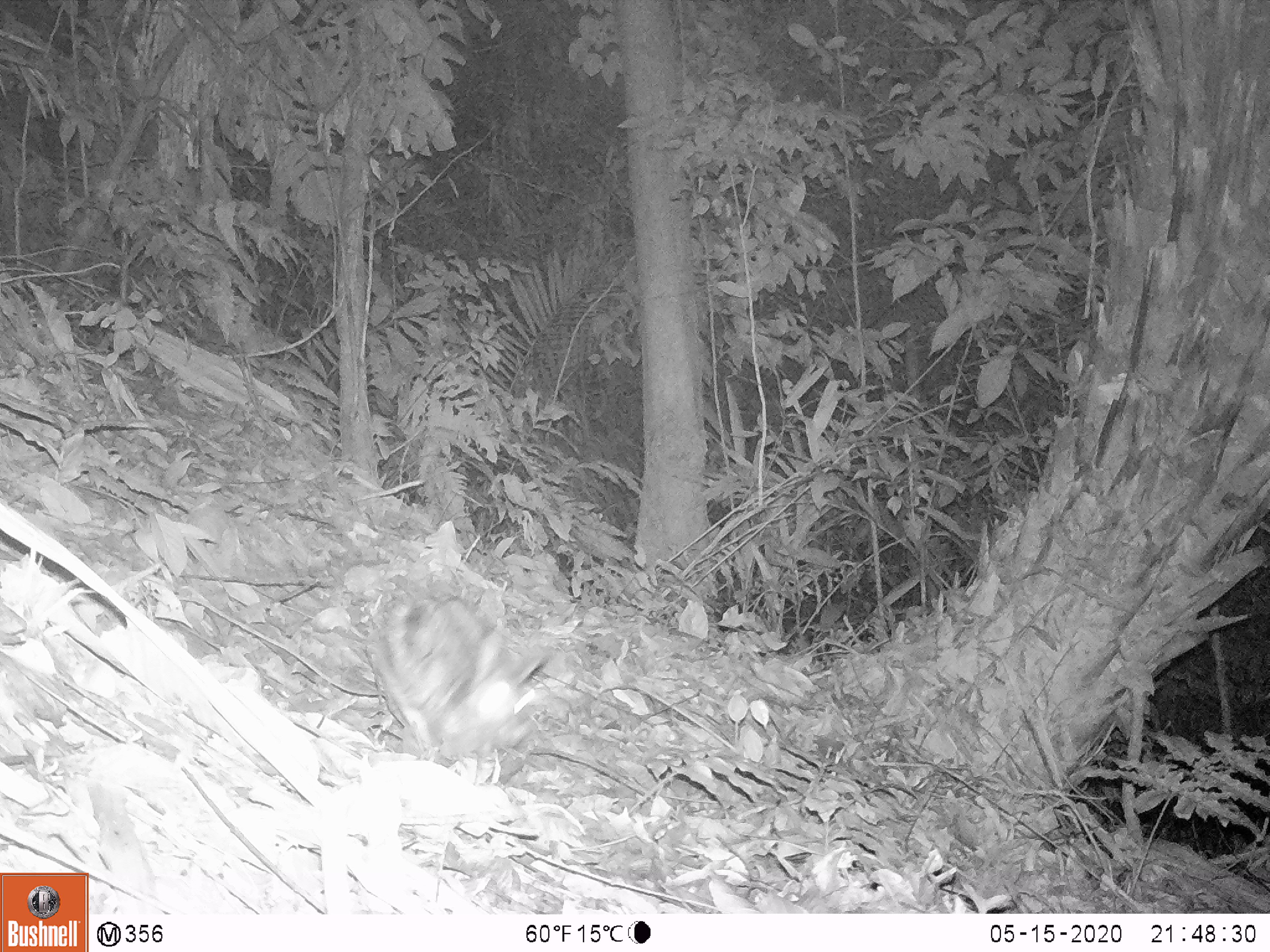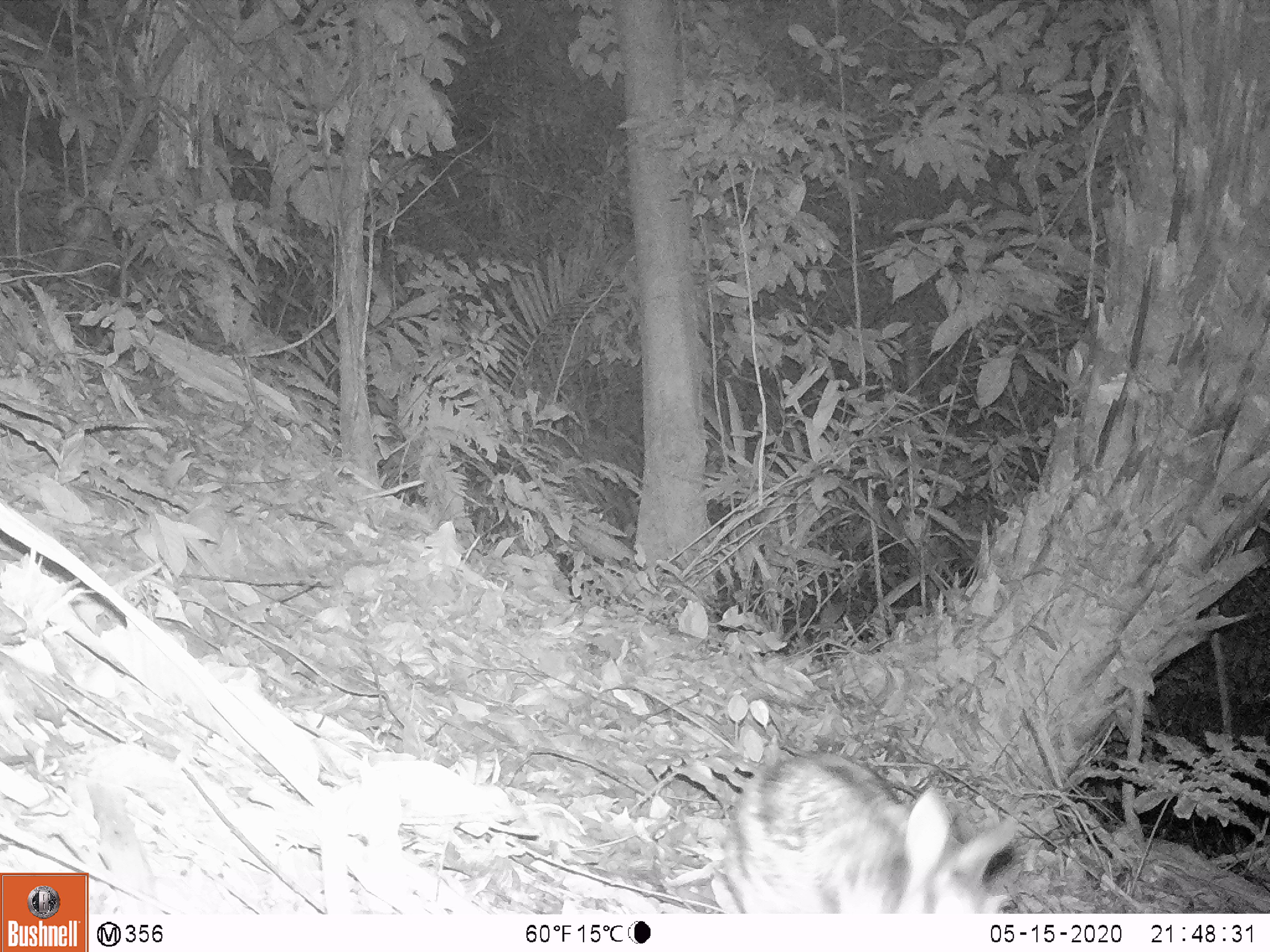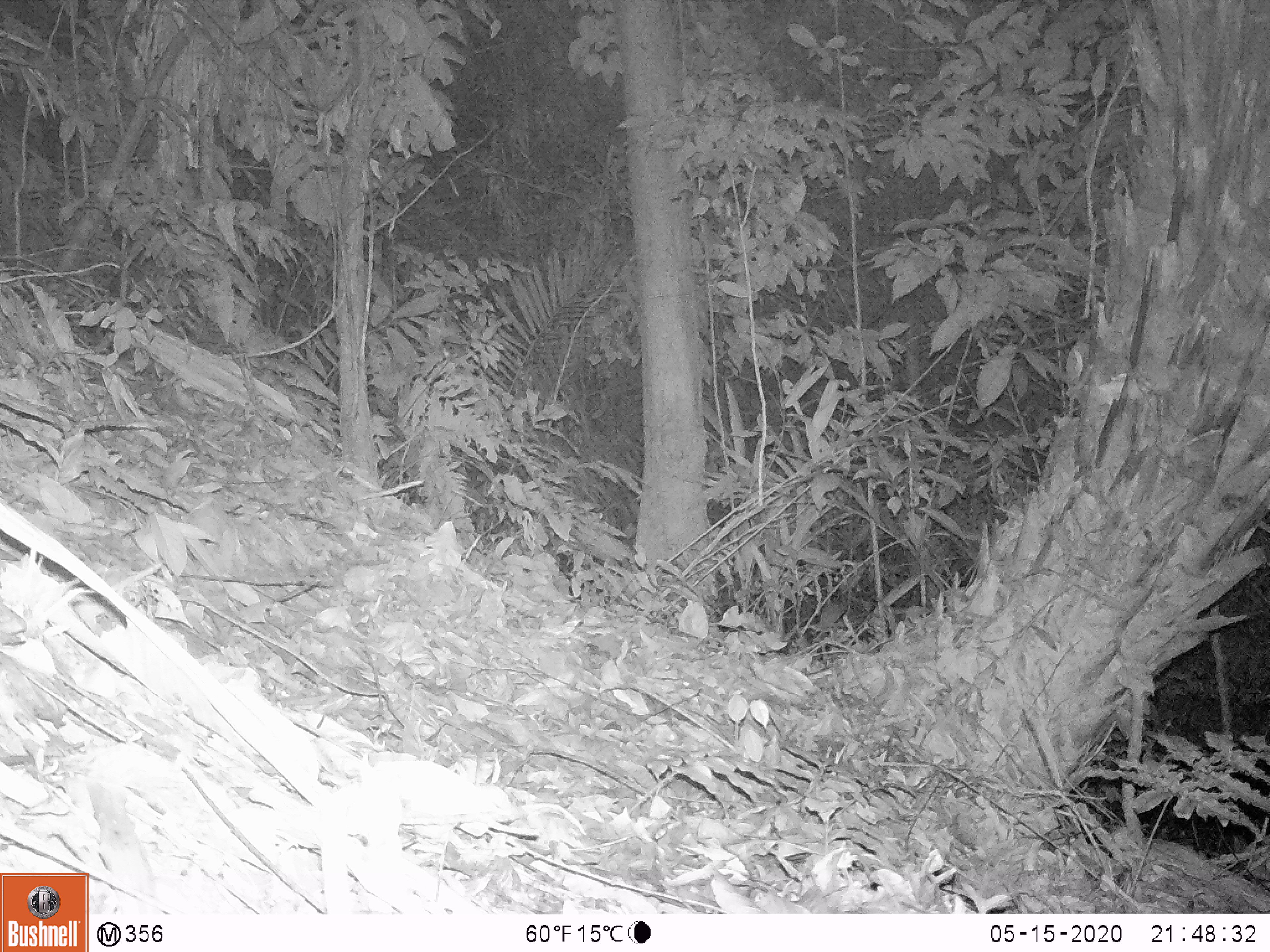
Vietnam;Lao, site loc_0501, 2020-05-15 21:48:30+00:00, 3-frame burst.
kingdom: Animalia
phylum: Chordata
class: Mammalia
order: Lagomorpha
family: Leporidae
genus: Nesolagus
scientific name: Nesolagus timminsi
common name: annamite striped rabbit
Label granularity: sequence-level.